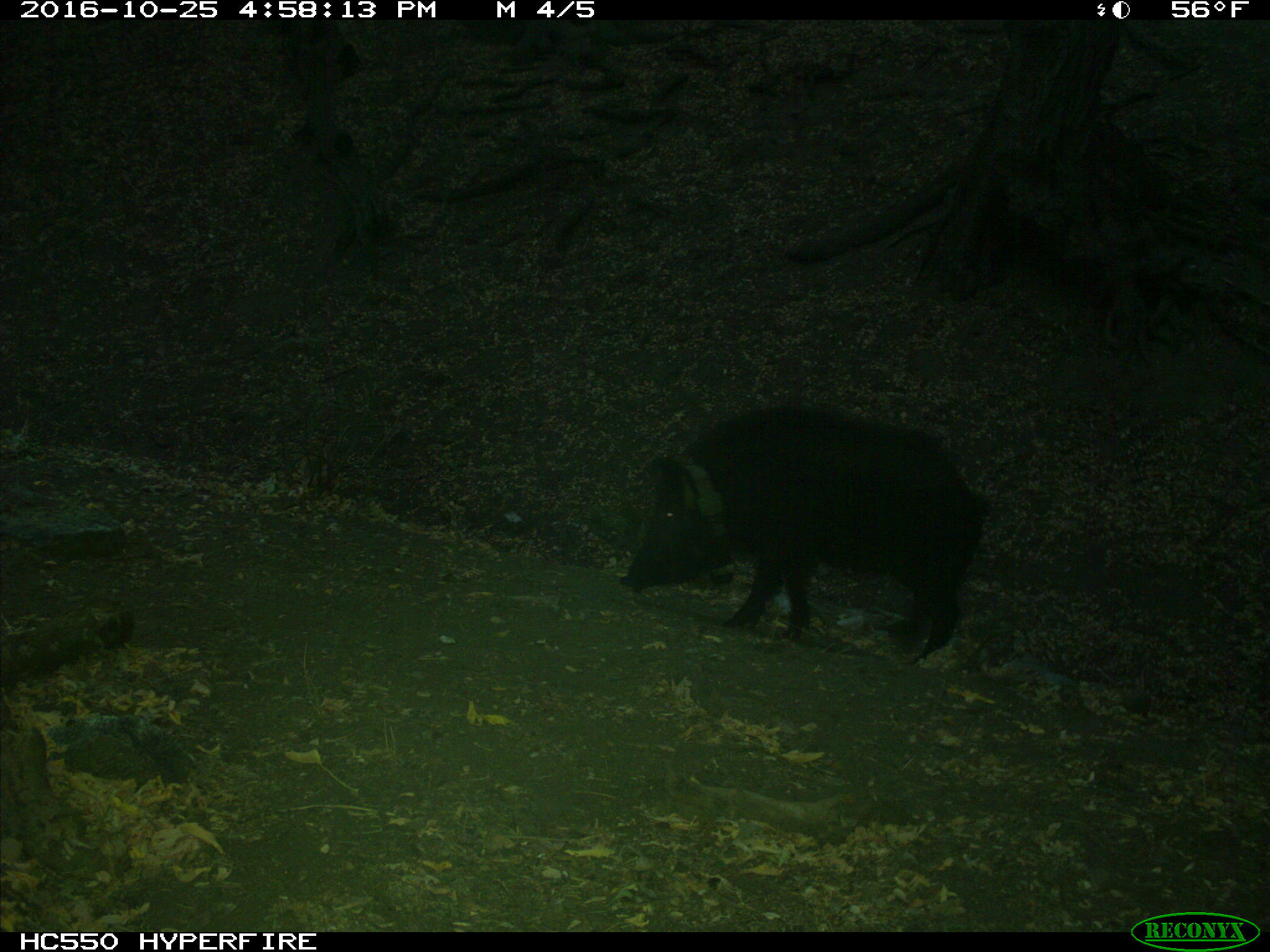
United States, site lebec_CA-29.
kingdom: Animalia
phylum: Chordata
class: Mammalia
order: Artiodactyla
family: Suidae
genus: Sus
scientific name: Sus scrofa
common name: wild boar